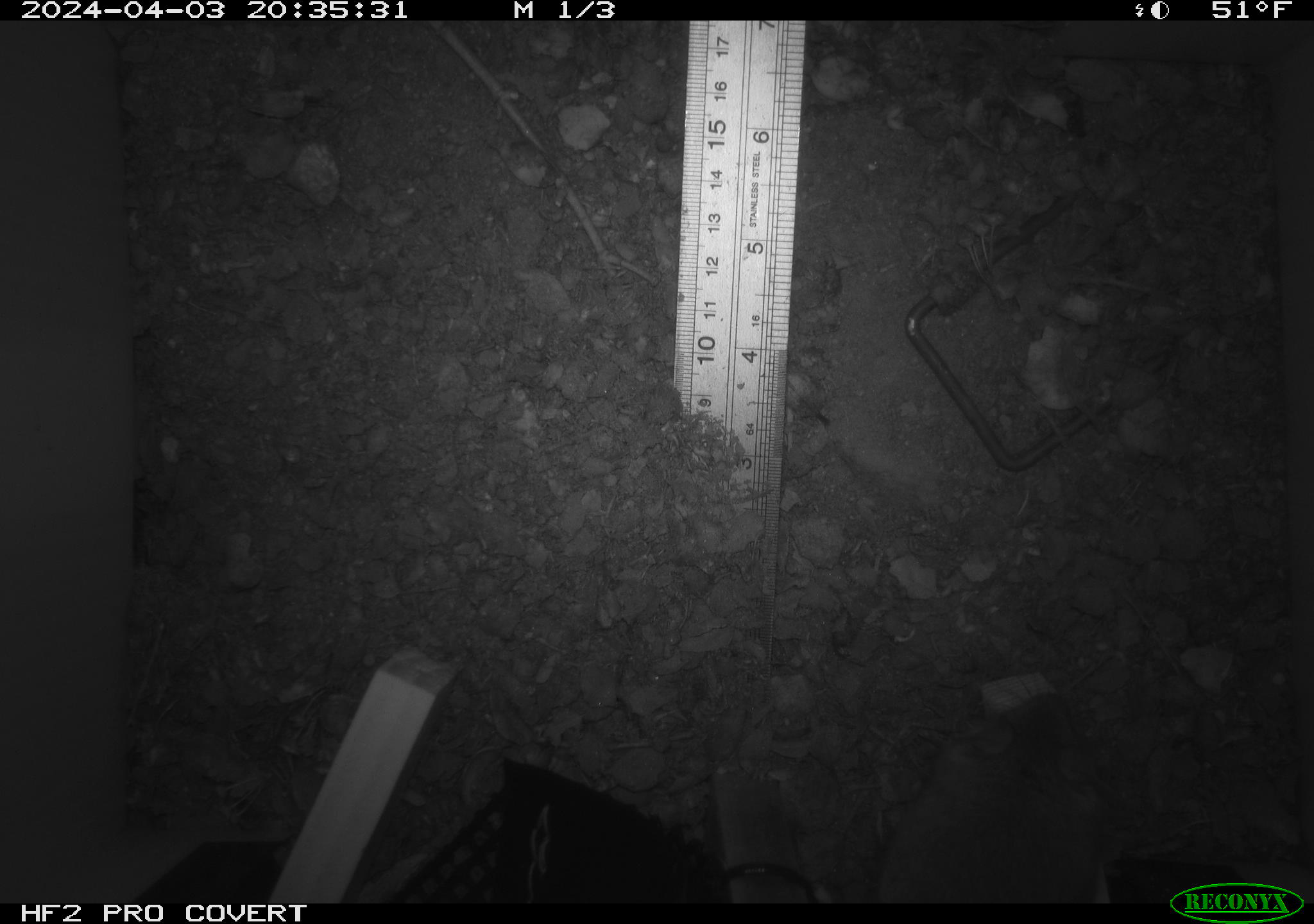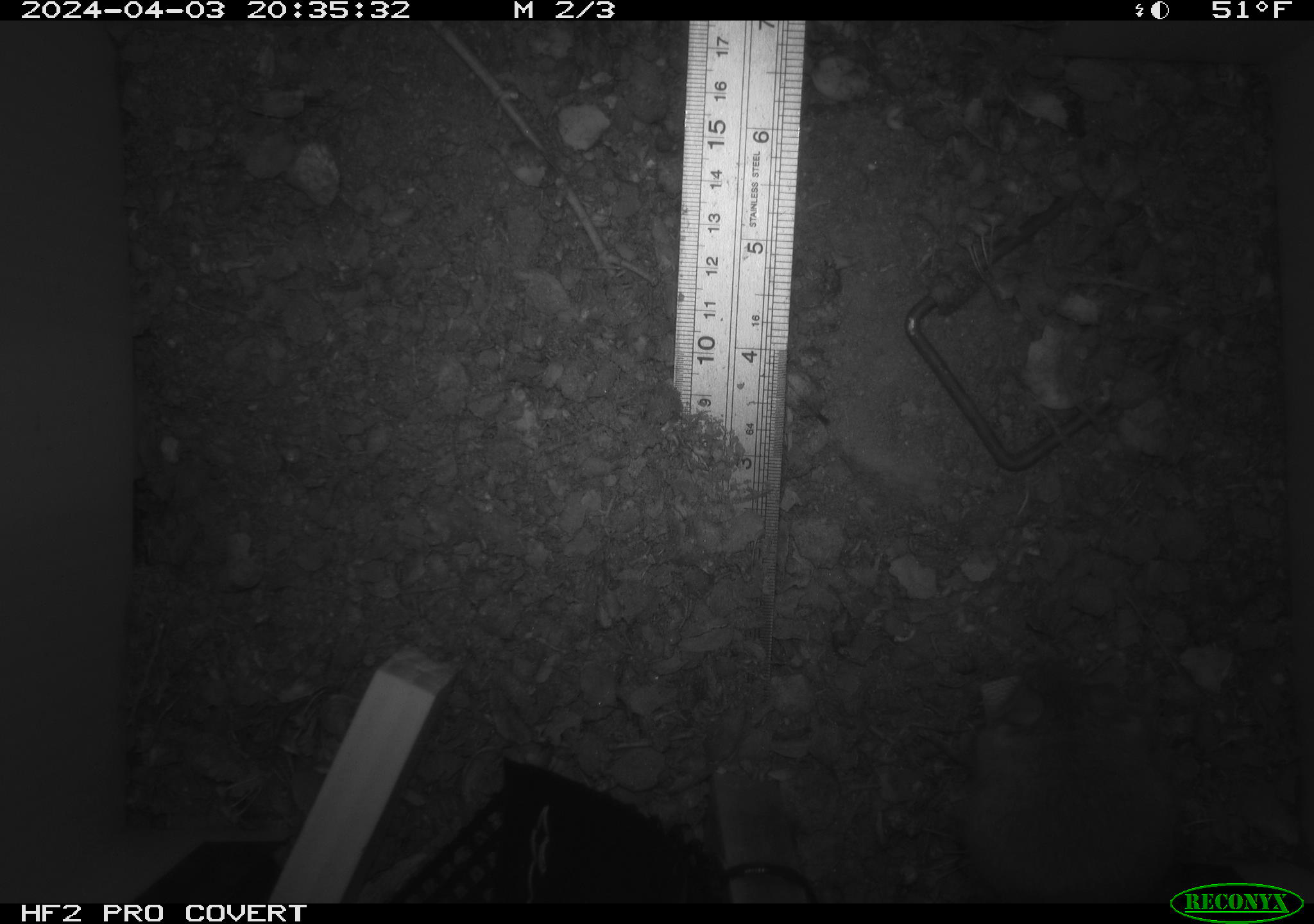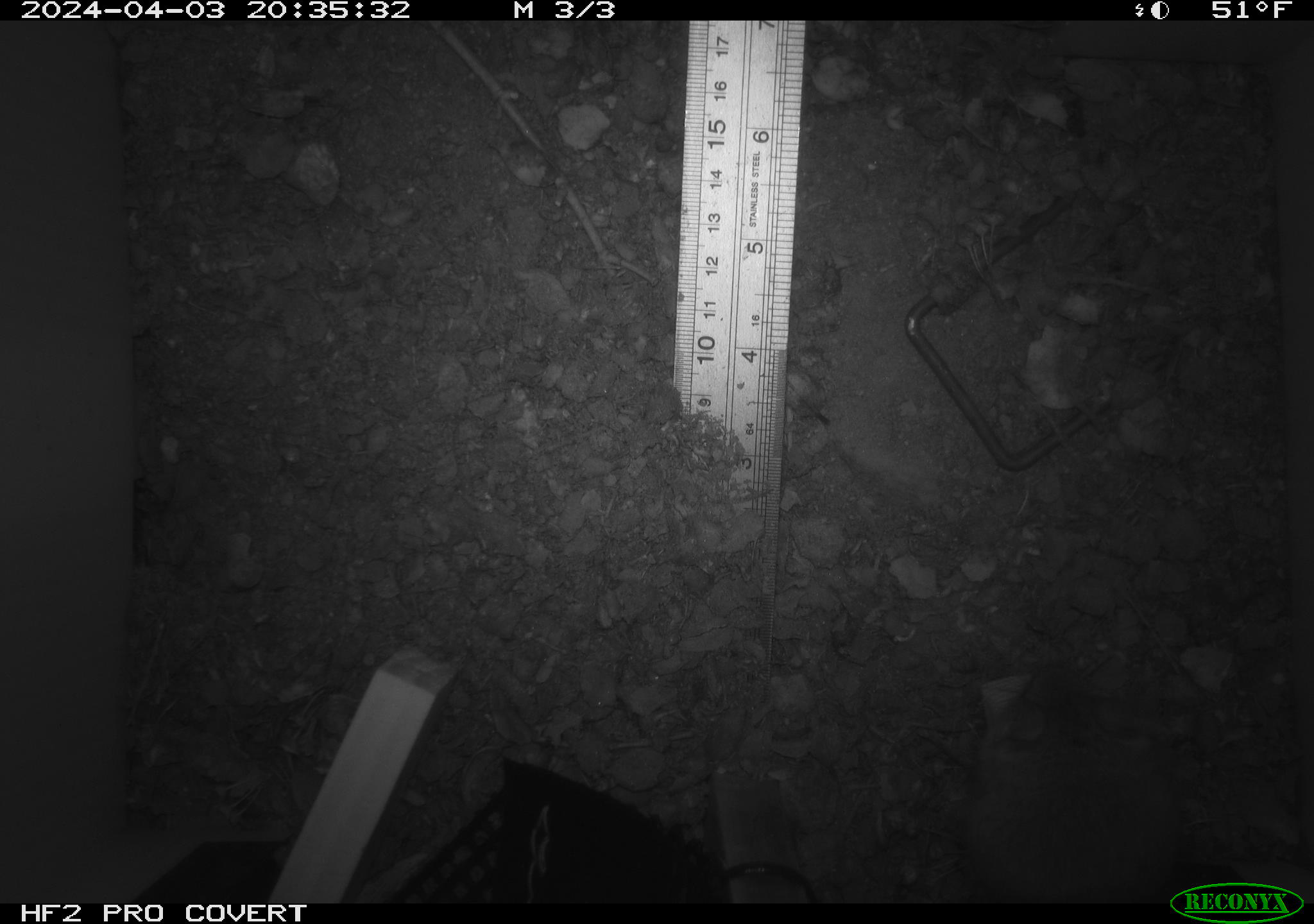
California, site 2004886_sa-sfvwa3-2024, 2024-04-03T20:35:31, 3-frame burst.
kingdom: Animalia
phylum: Chordata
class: Mammalia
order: Rodentia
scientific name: Rodentia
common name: mouse species